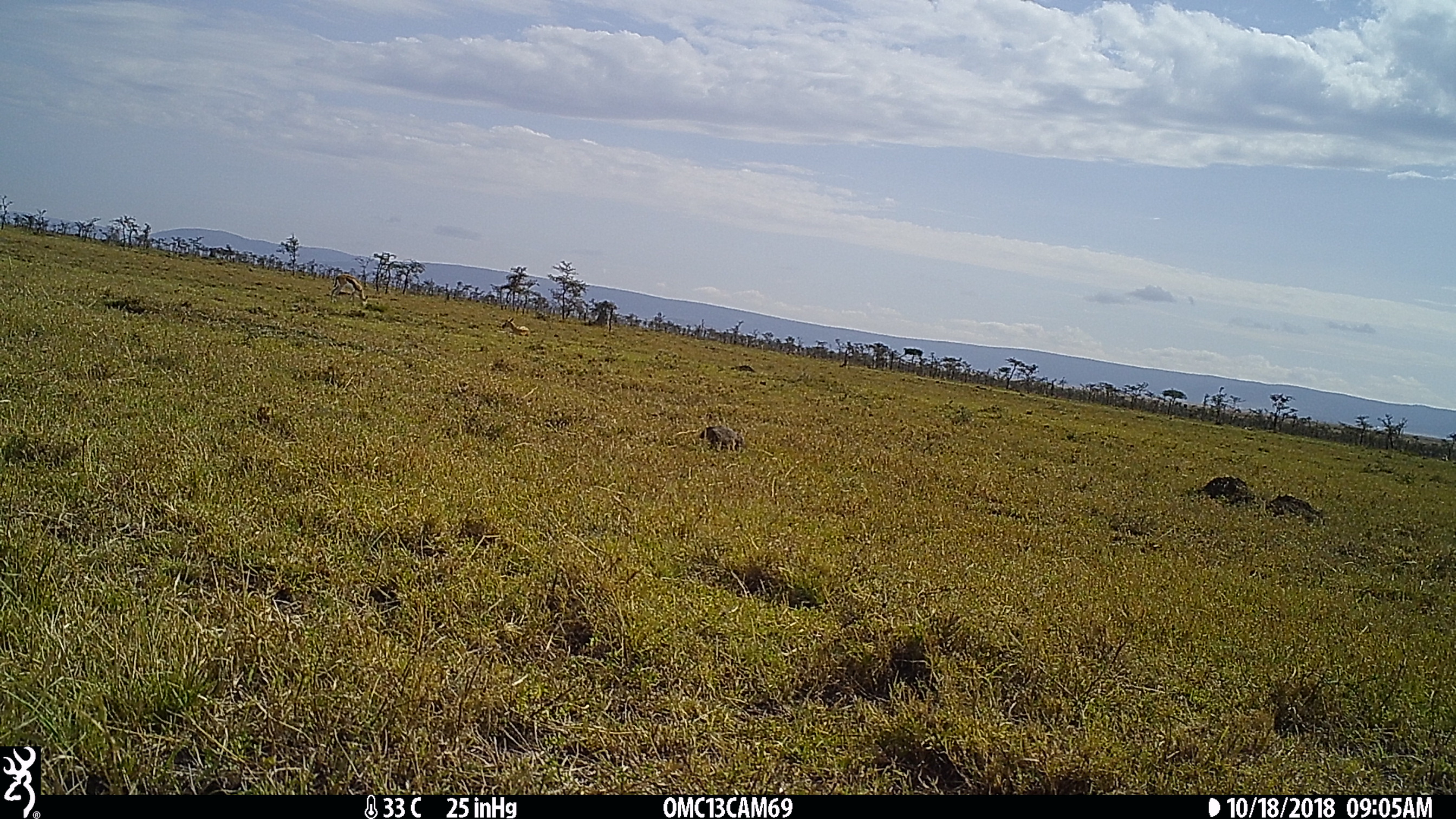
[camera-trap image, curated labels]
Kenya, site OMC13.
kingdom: Animalia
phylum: Chordata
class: Mammalia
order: Artiodactyla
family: Bovidae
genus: Eudorcas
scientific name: Eudorcas thomsonii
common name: thomon's gazelle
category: gazelle thomsons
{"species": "gazelle thomsons (thomon's gazelle) (Eudorcas thomsonii)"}